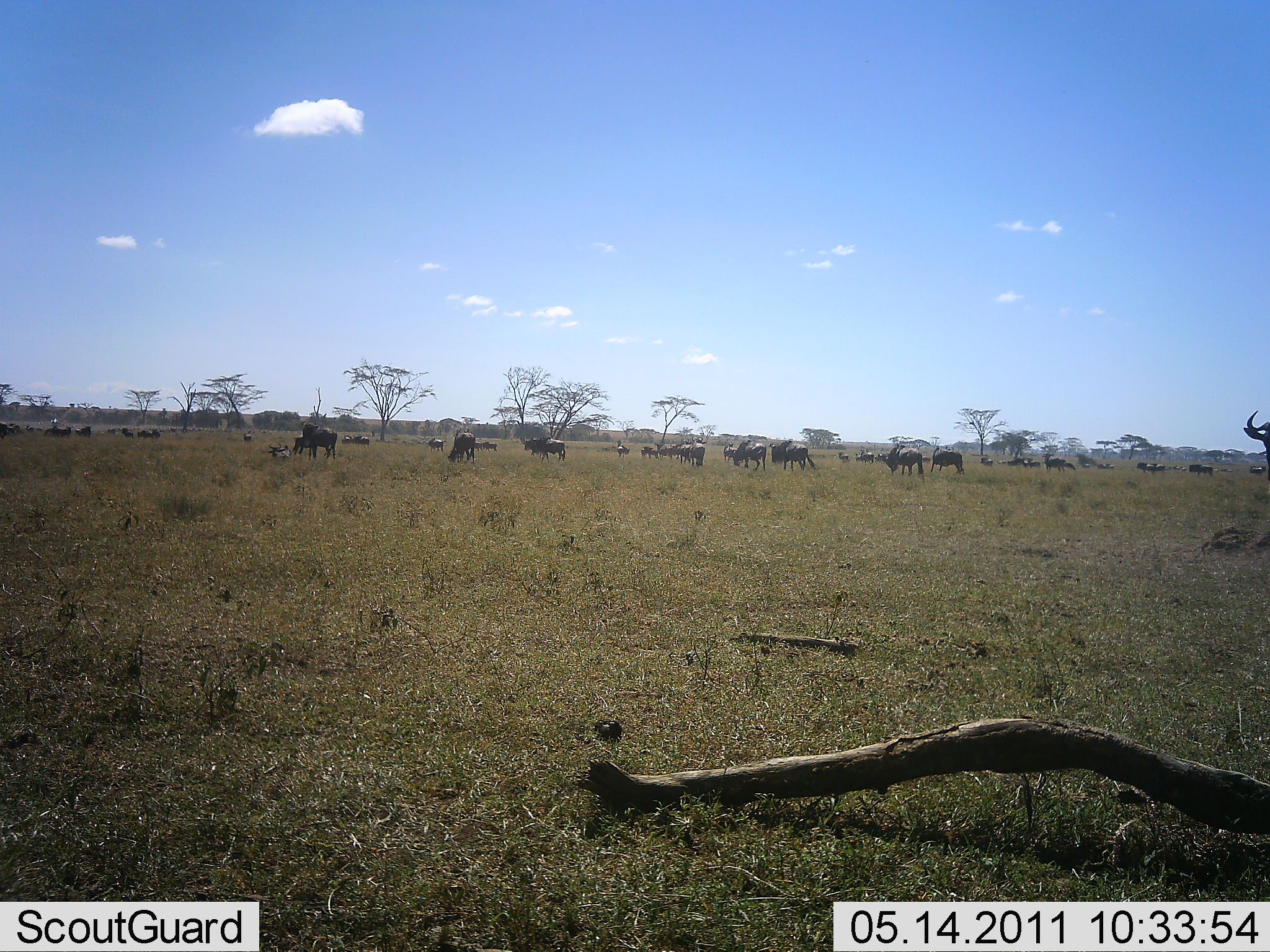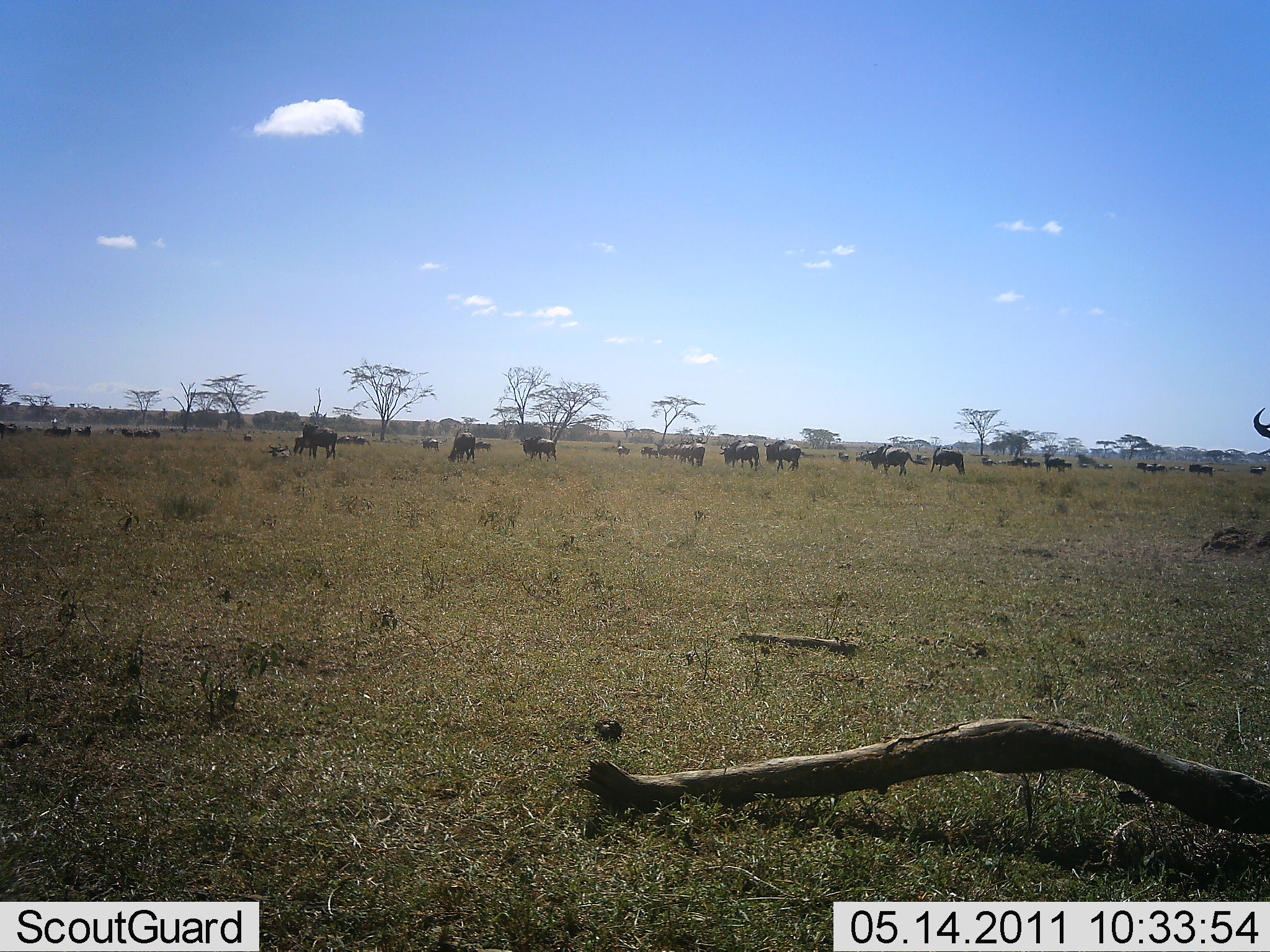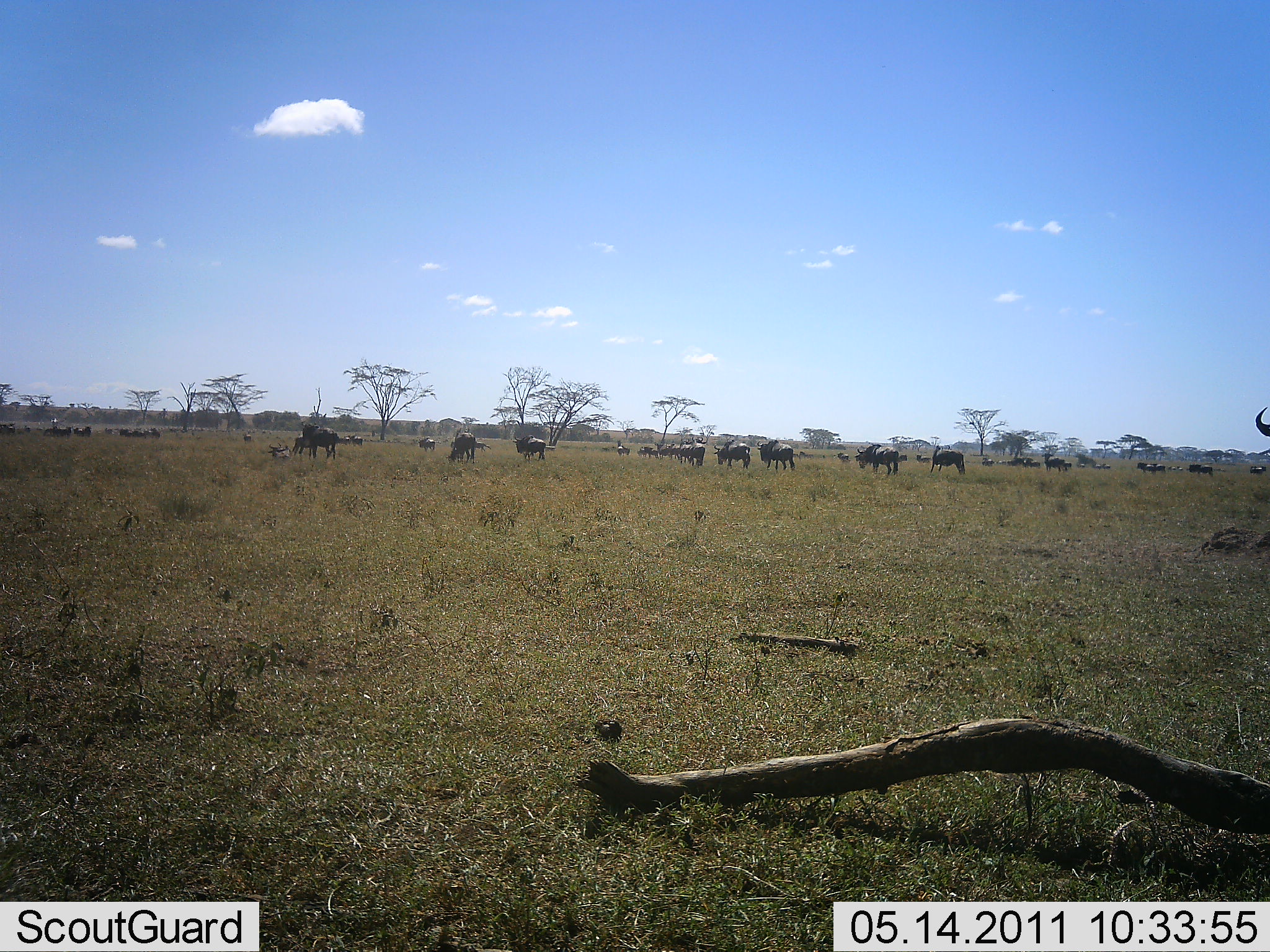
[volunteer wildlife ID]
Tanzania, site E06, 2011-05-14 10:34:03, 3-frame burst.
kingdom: Animalia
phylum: Chordata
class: Mammalia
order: Artiodactyla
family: Bovidae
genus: Connochaetes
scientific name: Connochaetes taurinus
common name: blue wildebeest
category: wildebeest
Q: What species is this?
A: Wildebeest (blue wildebeest) (Connochaetes taurinus).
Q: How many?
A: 11-50.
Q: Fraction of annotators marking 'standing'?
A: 80%.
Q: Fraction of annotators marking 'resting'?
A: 10%.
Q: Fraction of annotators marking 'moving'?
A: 60%.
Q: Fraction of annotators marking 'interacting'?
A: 10%.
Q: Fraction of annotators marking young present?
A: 0%.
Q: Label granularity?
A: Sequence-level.